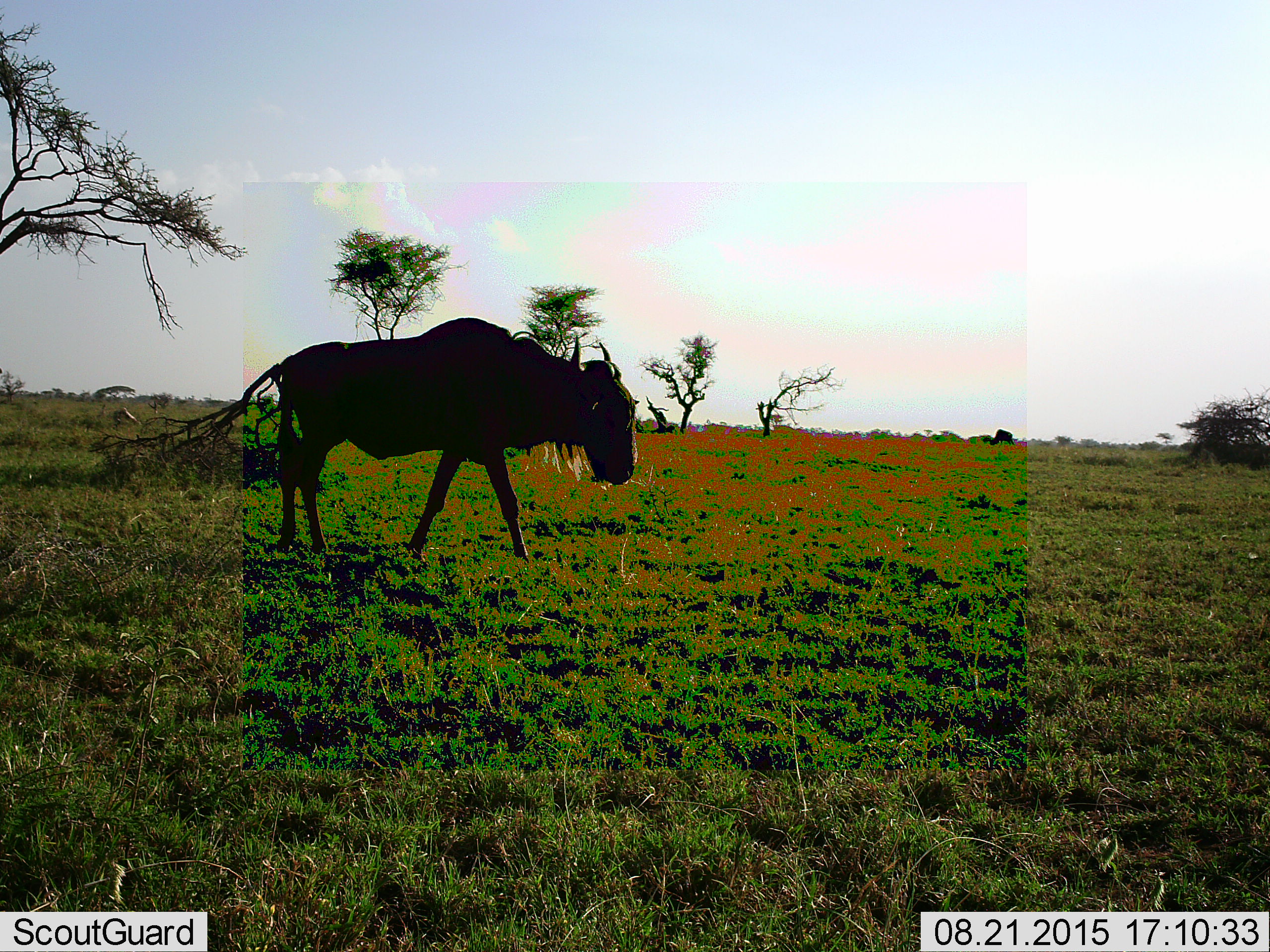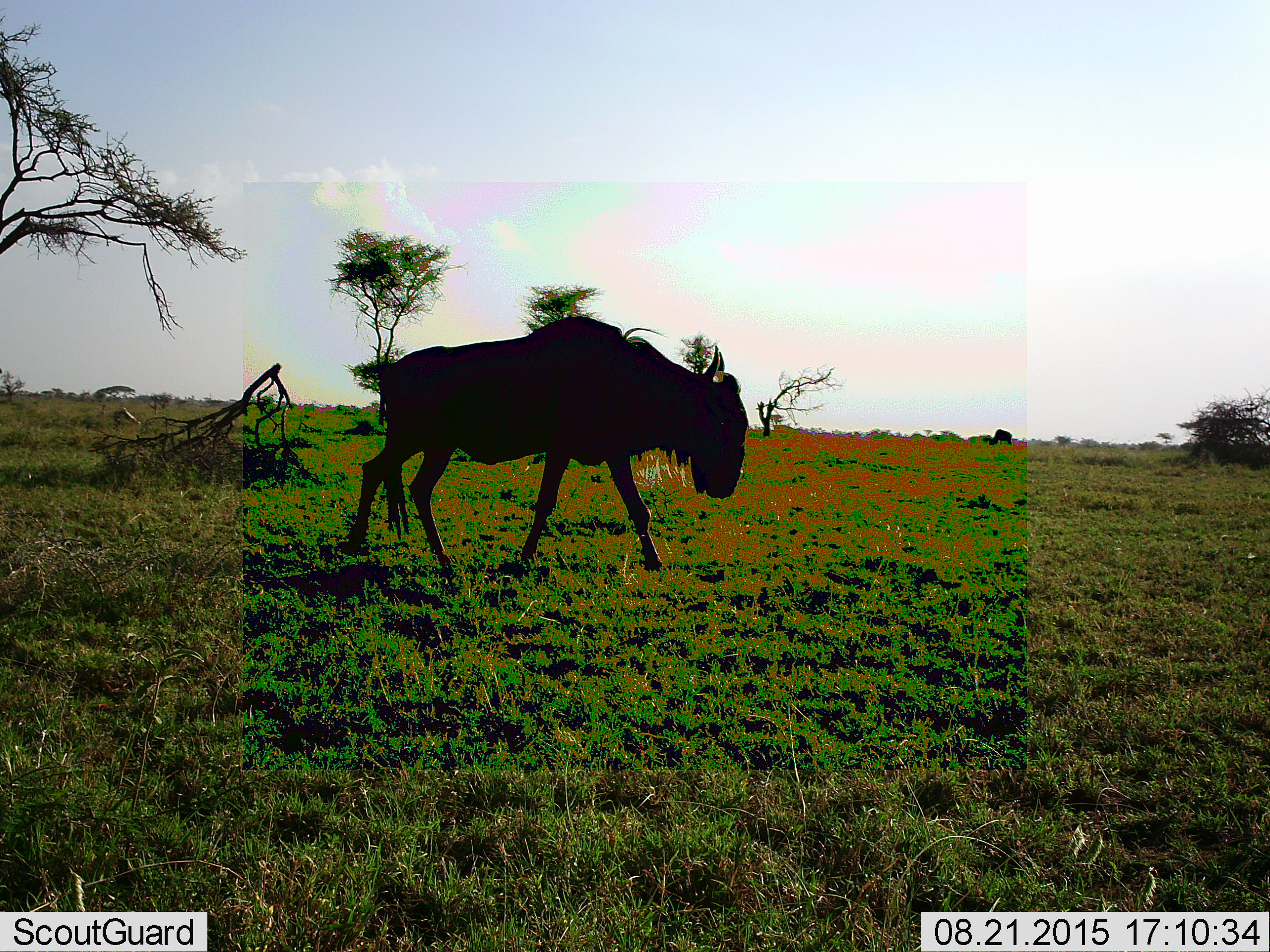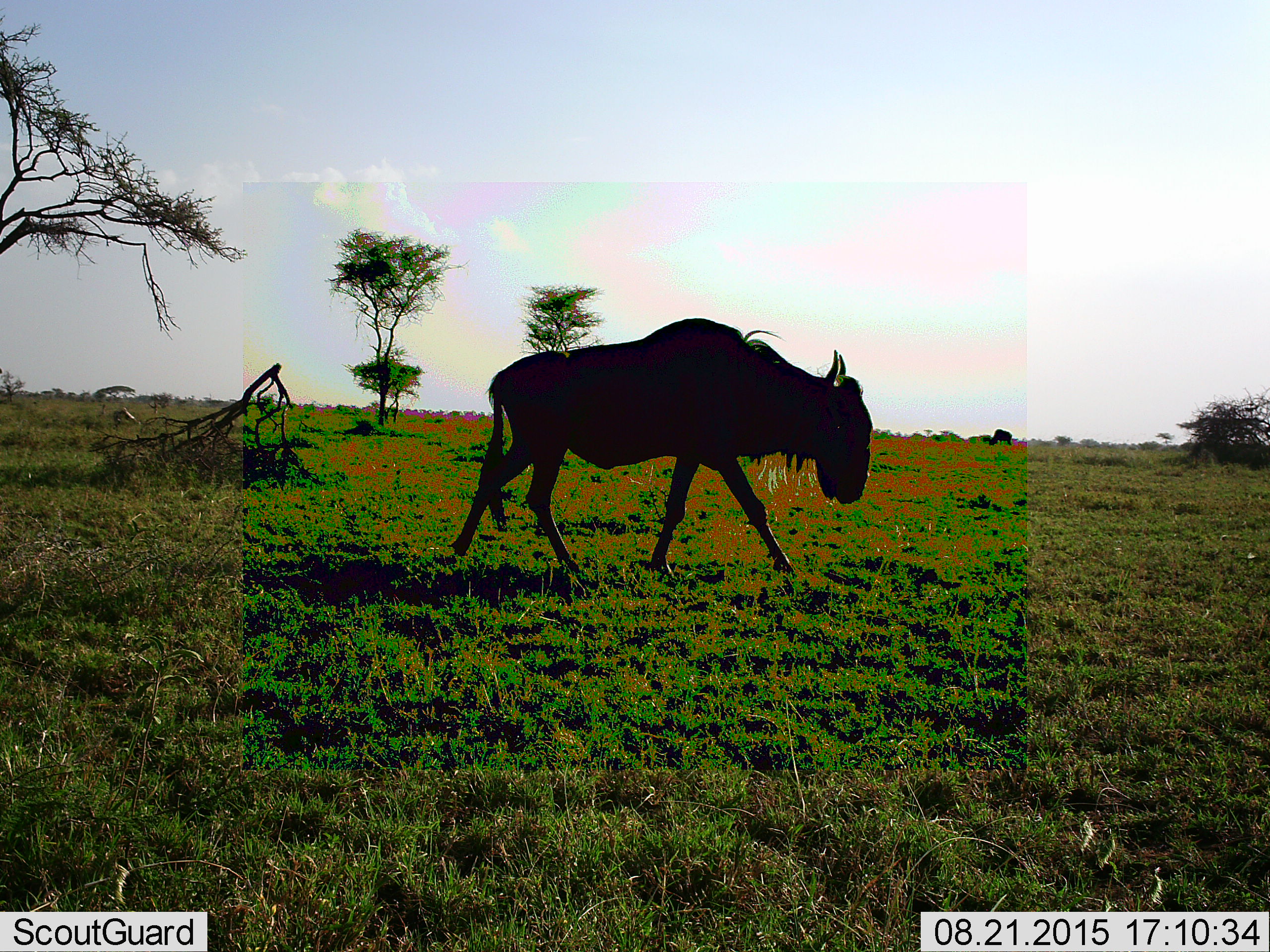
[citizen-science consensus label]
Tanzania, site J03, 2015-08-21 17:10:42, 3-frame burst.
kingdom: Animalia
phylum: Chordata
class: Mammalia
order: Artiodactyla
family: Bovidae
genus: Connochaetes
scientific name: Connochaetes taurinus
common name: blue wildebeest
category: wildebeest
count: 1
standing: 11%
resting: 0%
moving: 100%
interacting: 0%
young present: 0%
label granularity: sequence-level